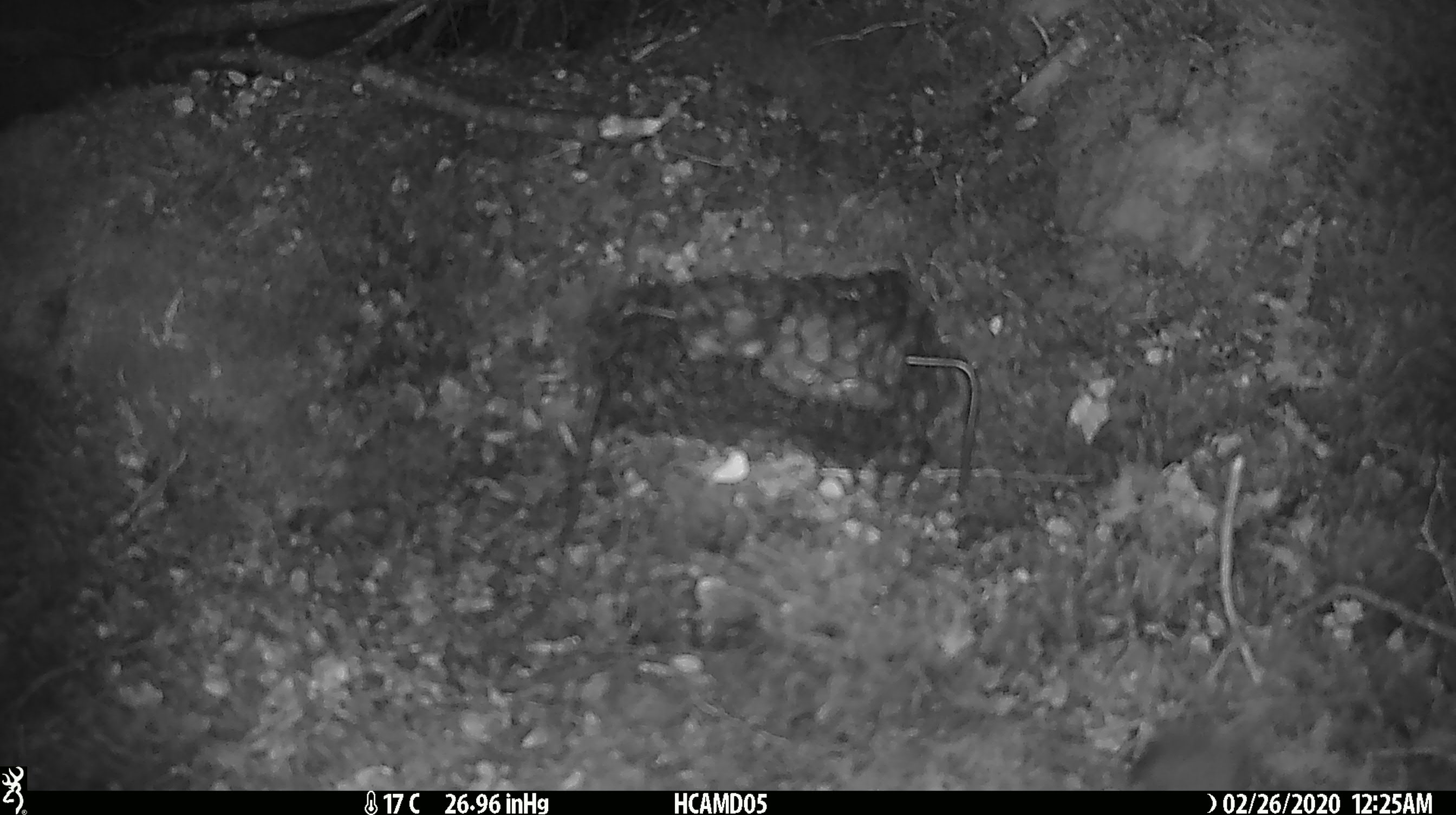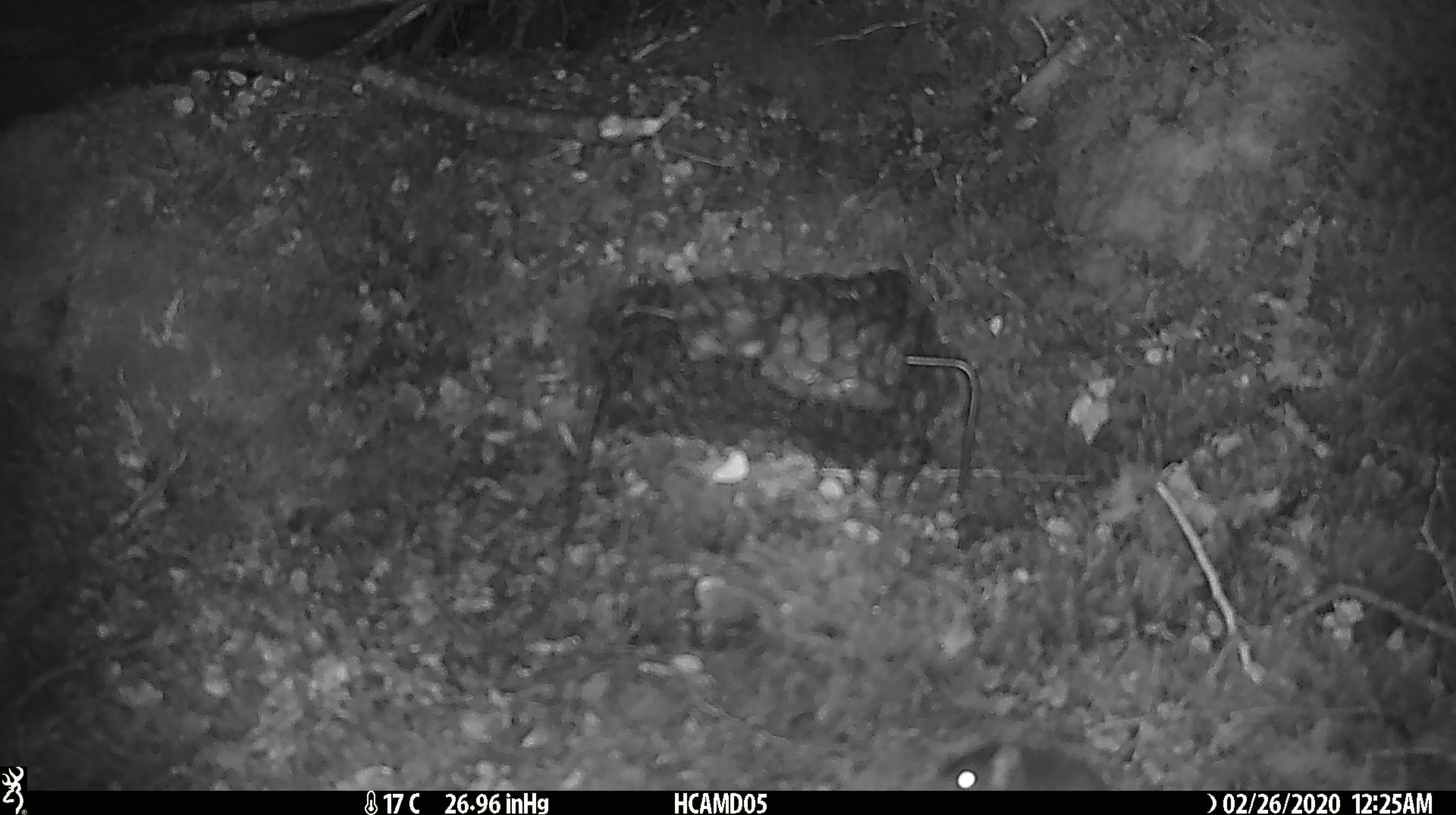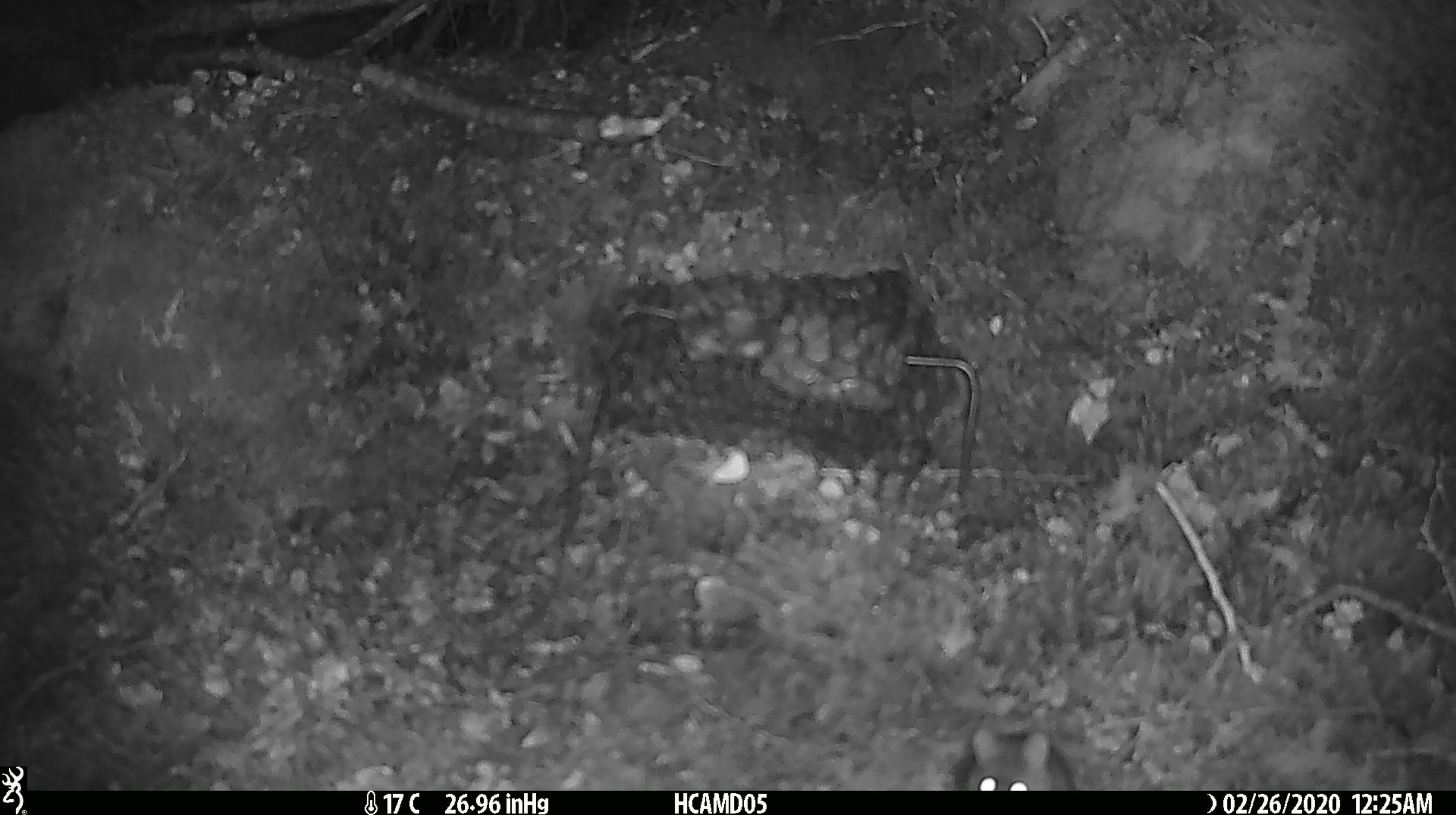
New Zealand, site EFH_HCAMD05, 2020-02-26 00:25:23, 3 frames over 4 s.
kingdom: Animalia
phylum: Chordata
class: Mammalia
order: Rodentia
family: Muridae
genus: Mus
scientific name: Mus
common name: mouse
Mouse (Mus).